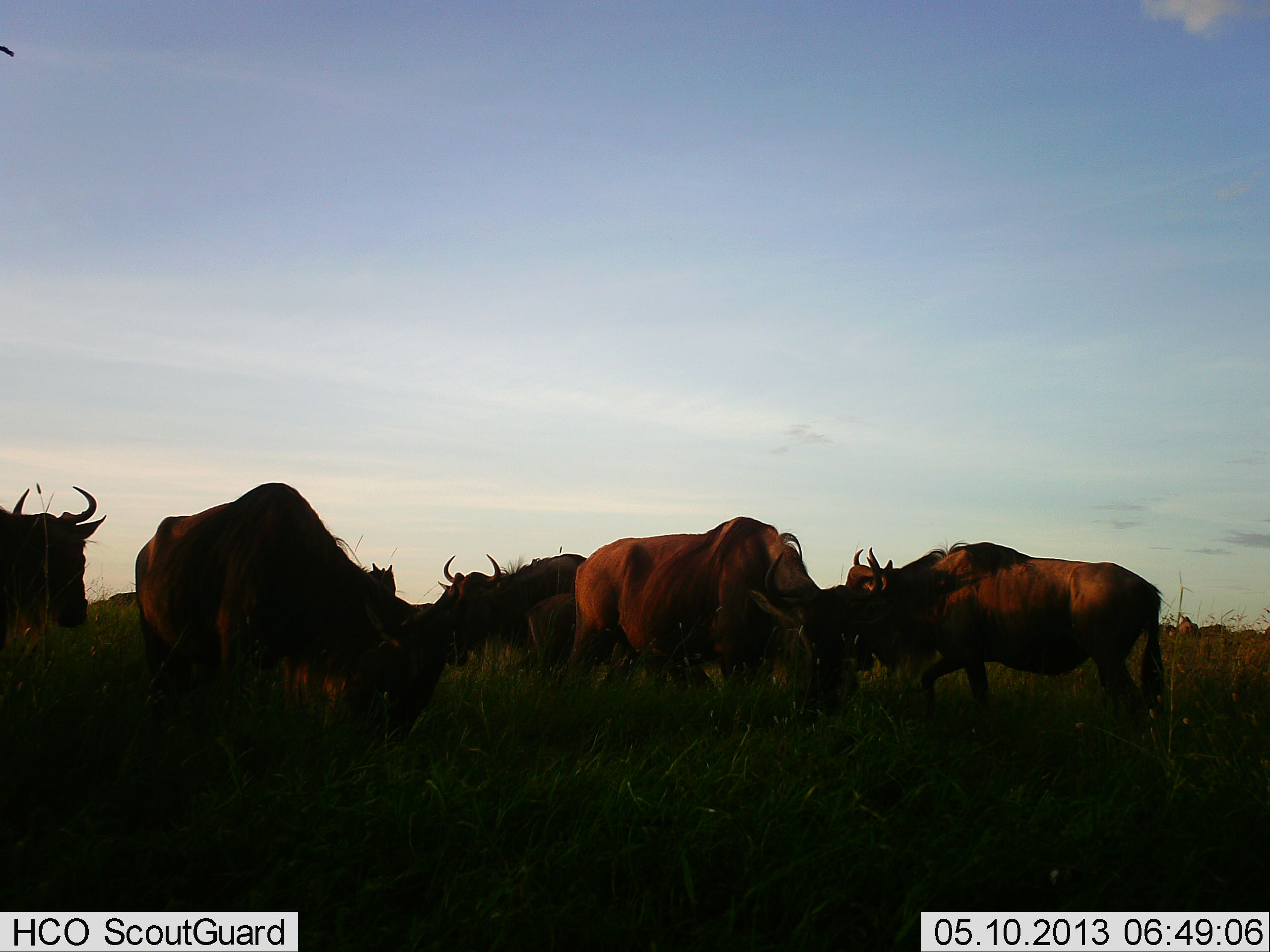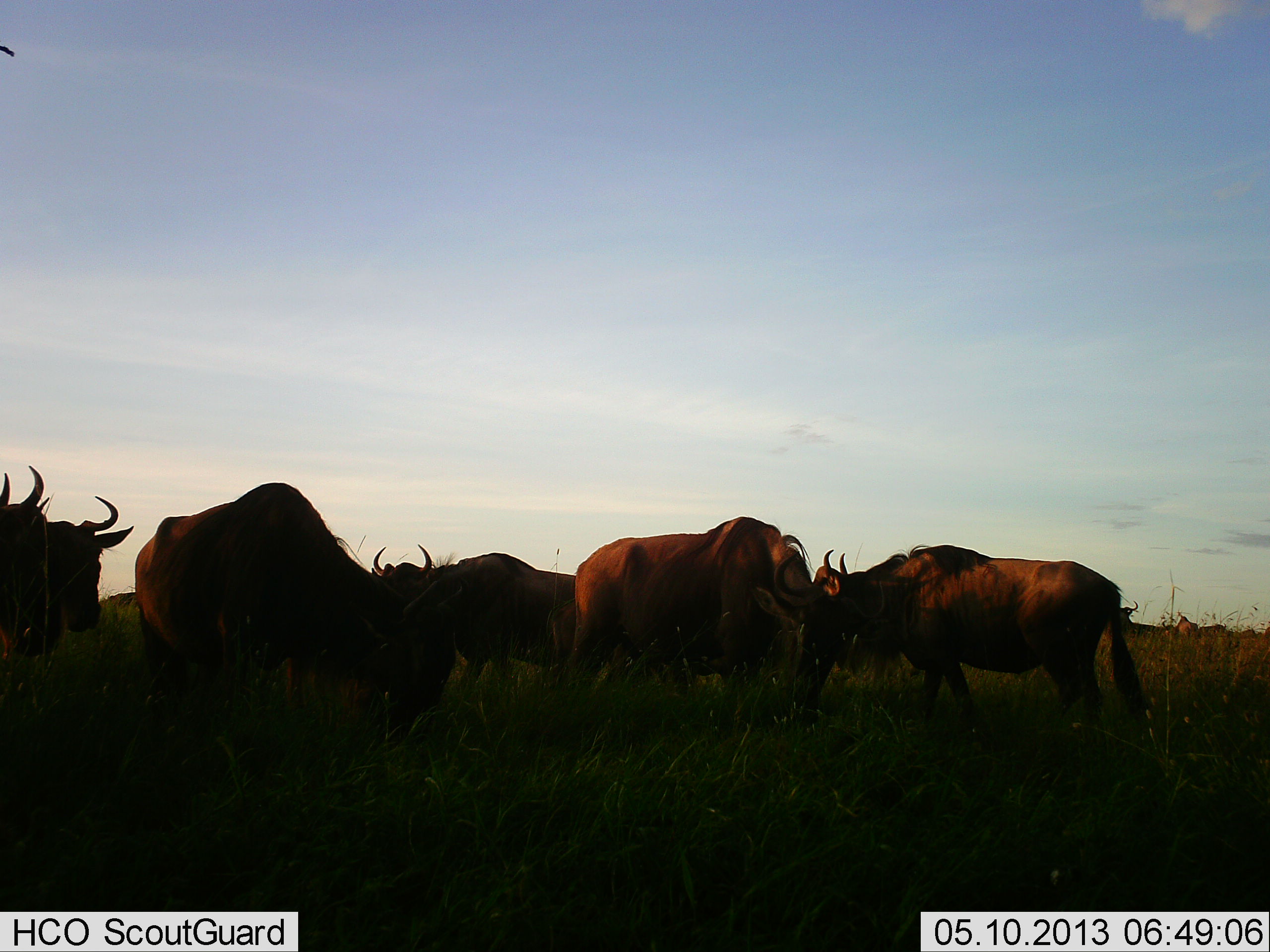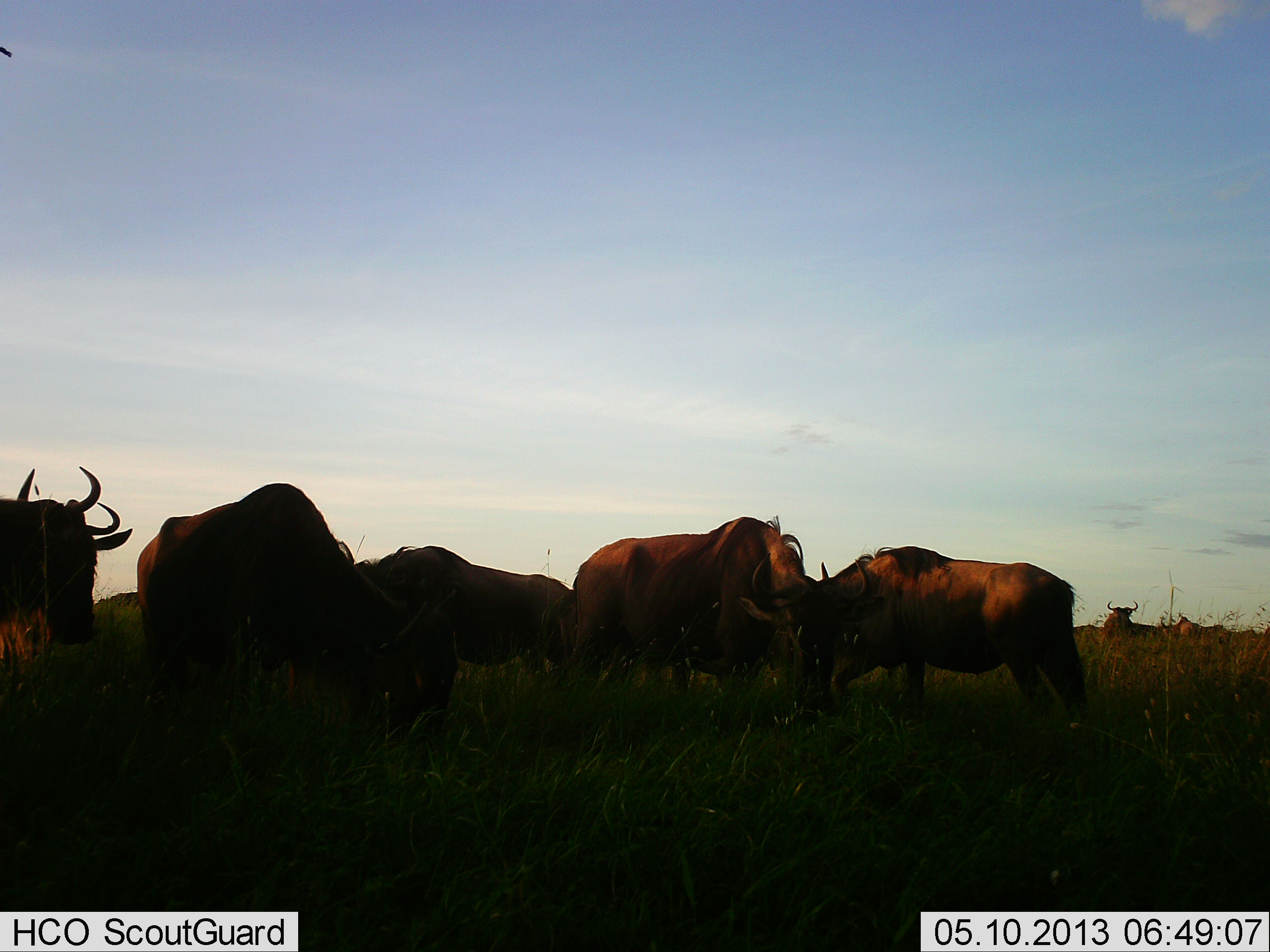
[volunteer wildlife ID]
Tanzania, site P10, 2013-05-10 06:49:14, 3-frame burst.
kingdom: Animalia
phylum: Chordata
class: Mammalia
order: Artiodactyla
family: Bovidae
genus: Connochaetes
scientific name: Connochaetes taurinus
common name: blue wildebeest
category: wildebeest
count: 8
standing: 71%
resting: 0%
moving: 67%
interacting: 0%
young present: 0%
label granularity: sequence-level